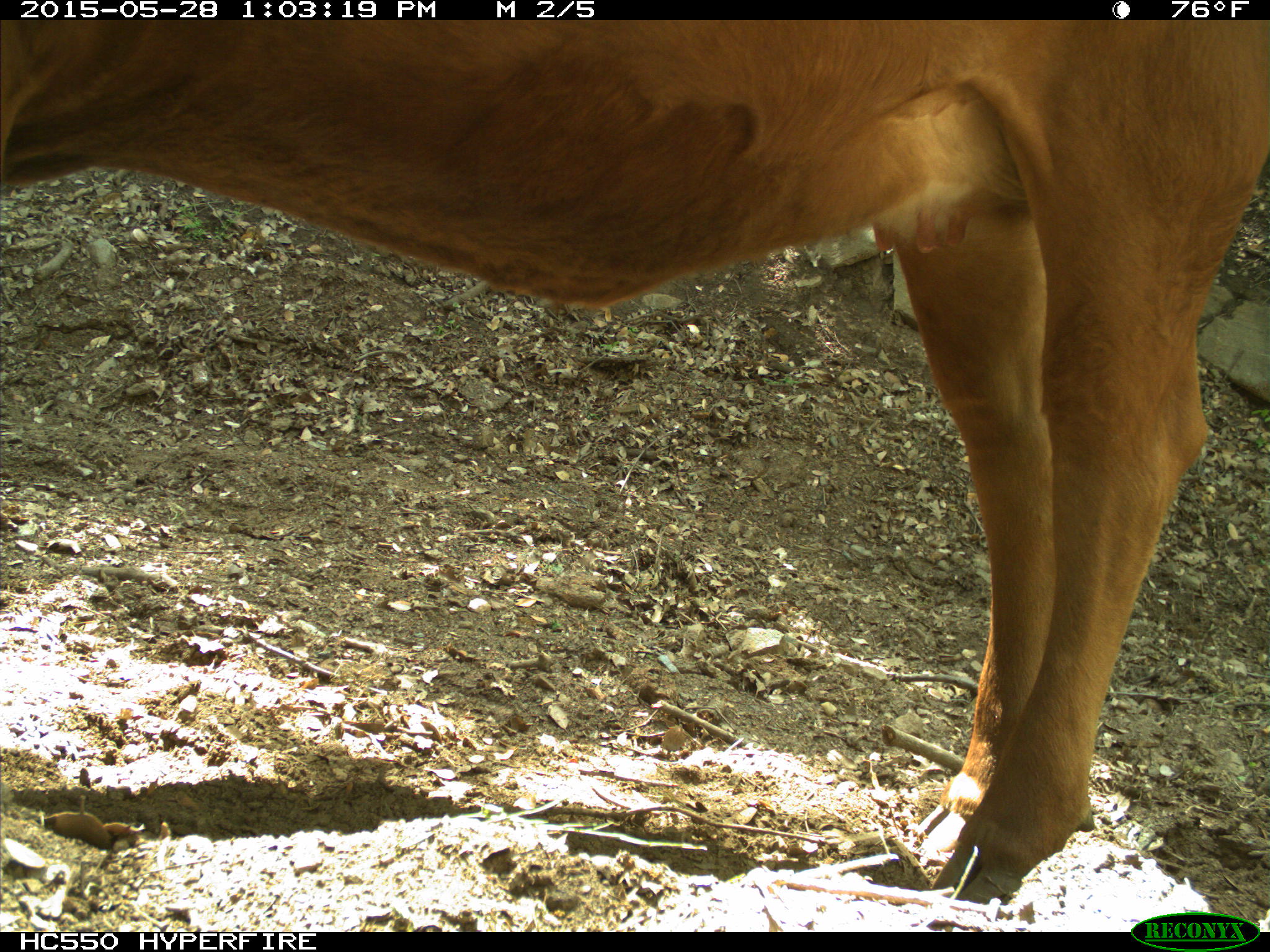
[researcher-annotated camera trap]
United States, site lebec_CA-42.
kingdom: Animalia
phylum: Chordata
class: Mammalia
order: Artiodactyla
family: Bovidae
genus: Bos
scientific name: Bos taurus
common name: domestic cow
Bos taurus (domestic cow).